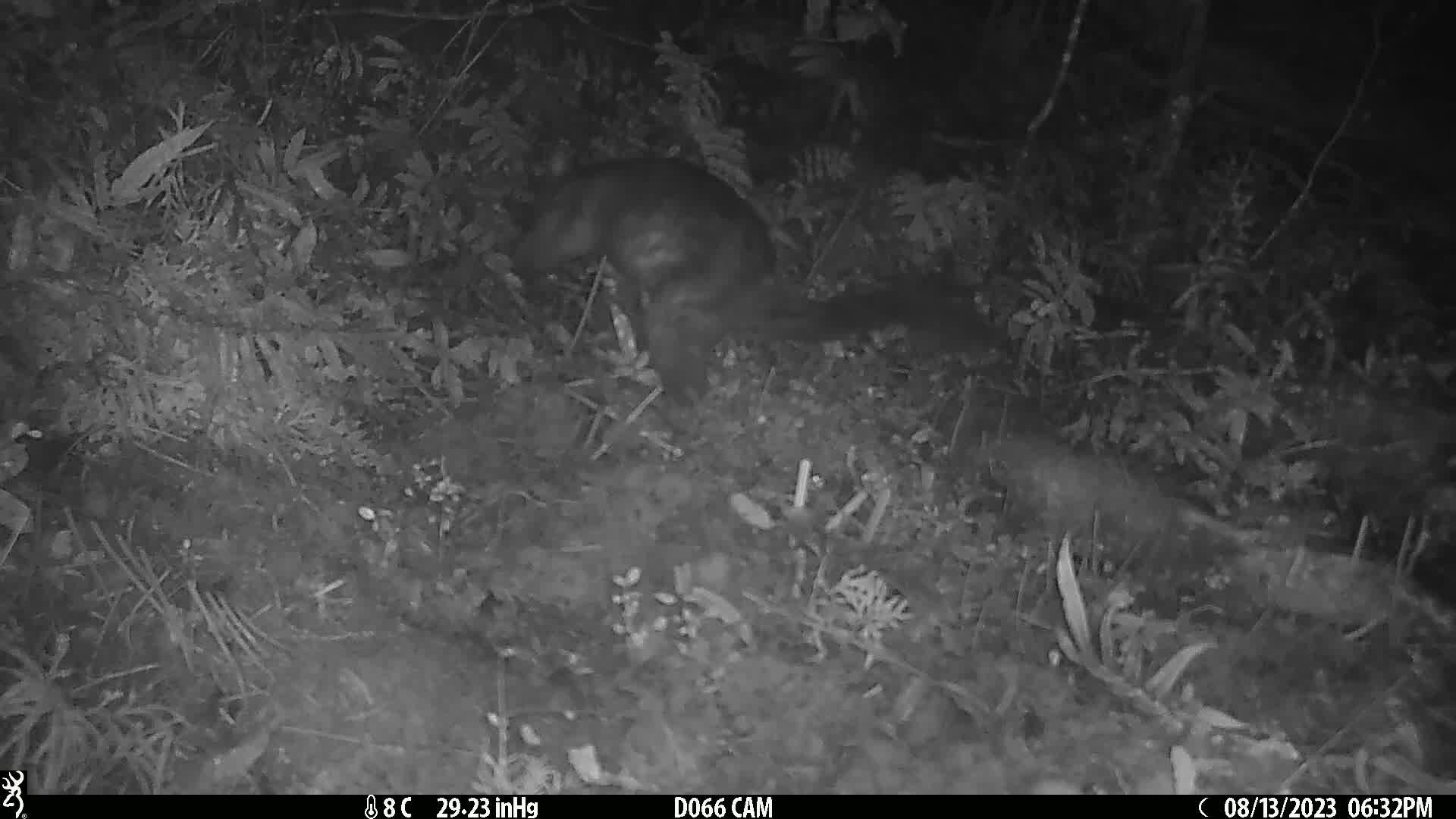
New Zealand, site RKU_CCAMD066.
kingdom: Animalia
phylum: Chordata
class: Mammalia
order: Diprotodontia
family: Phalangeridae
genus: Trichosurus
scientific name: Trichosurus vulpecula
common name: common brushtail possum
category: possum